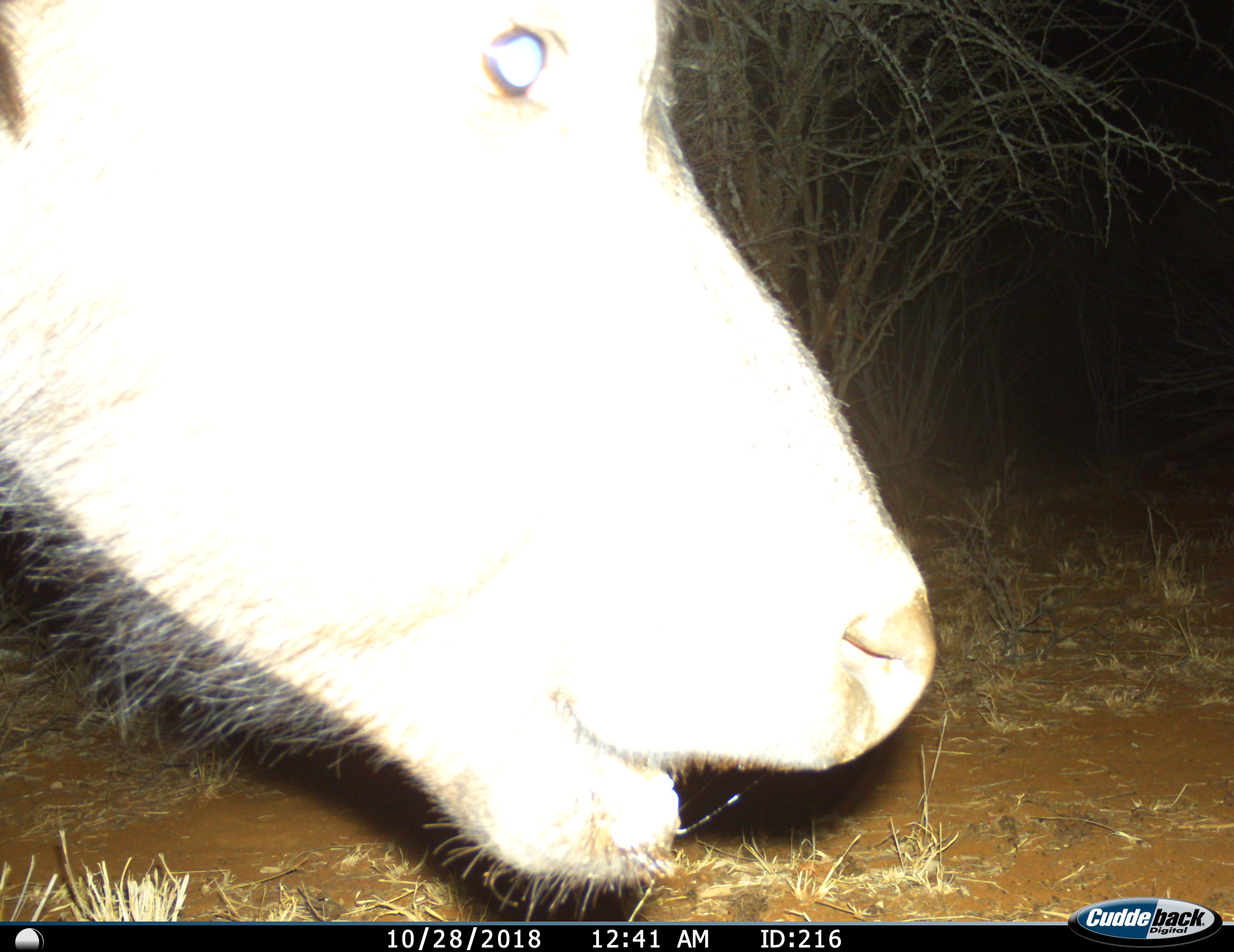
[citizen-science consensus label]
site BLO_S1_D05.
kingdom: Animalia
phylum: Chordata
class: Mammalia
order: Artiodactyla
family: Bovidae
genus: Syncerus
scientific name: Syncerus caffer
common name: african buffalo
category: buffalo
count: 1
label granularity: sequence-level